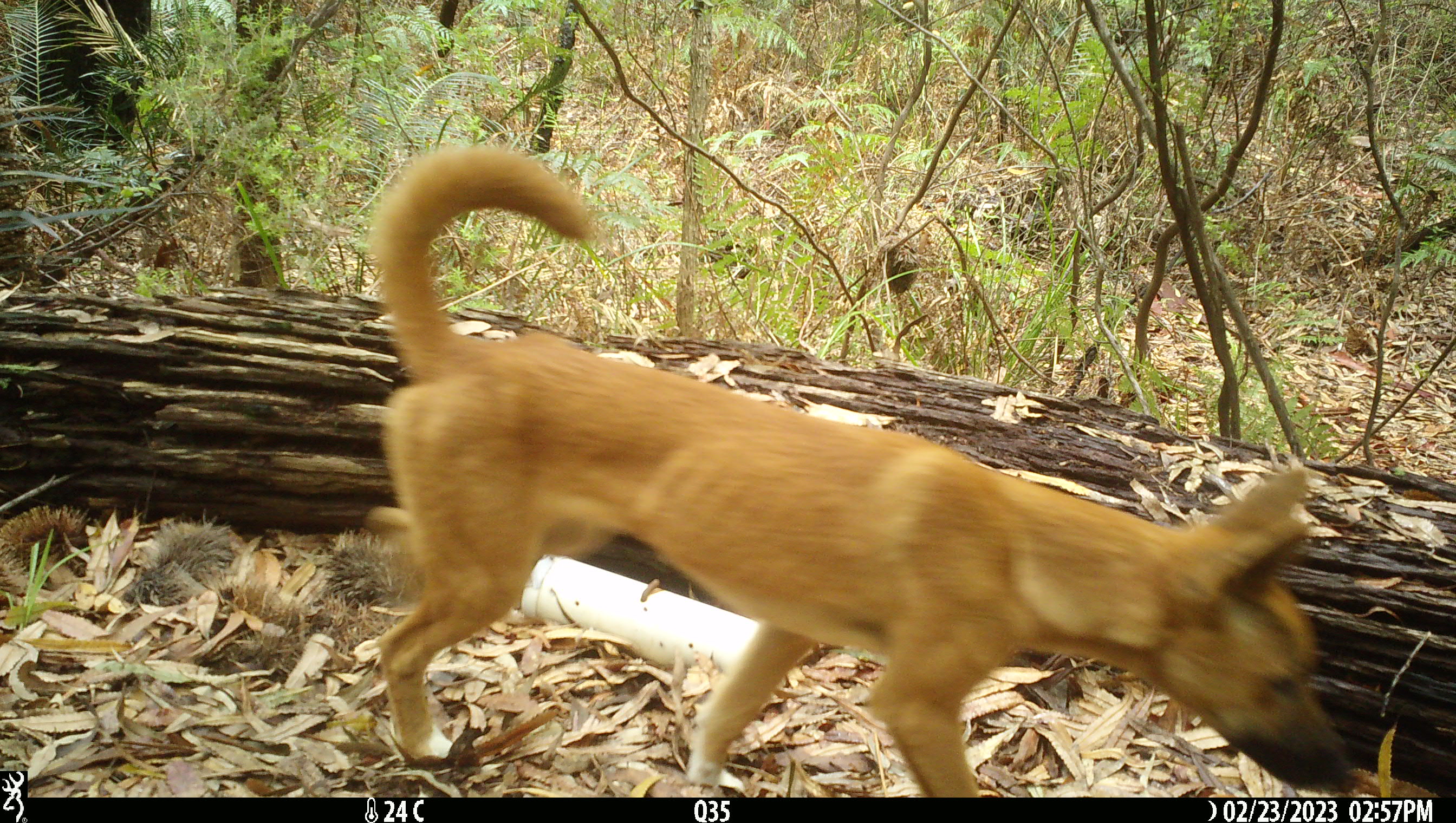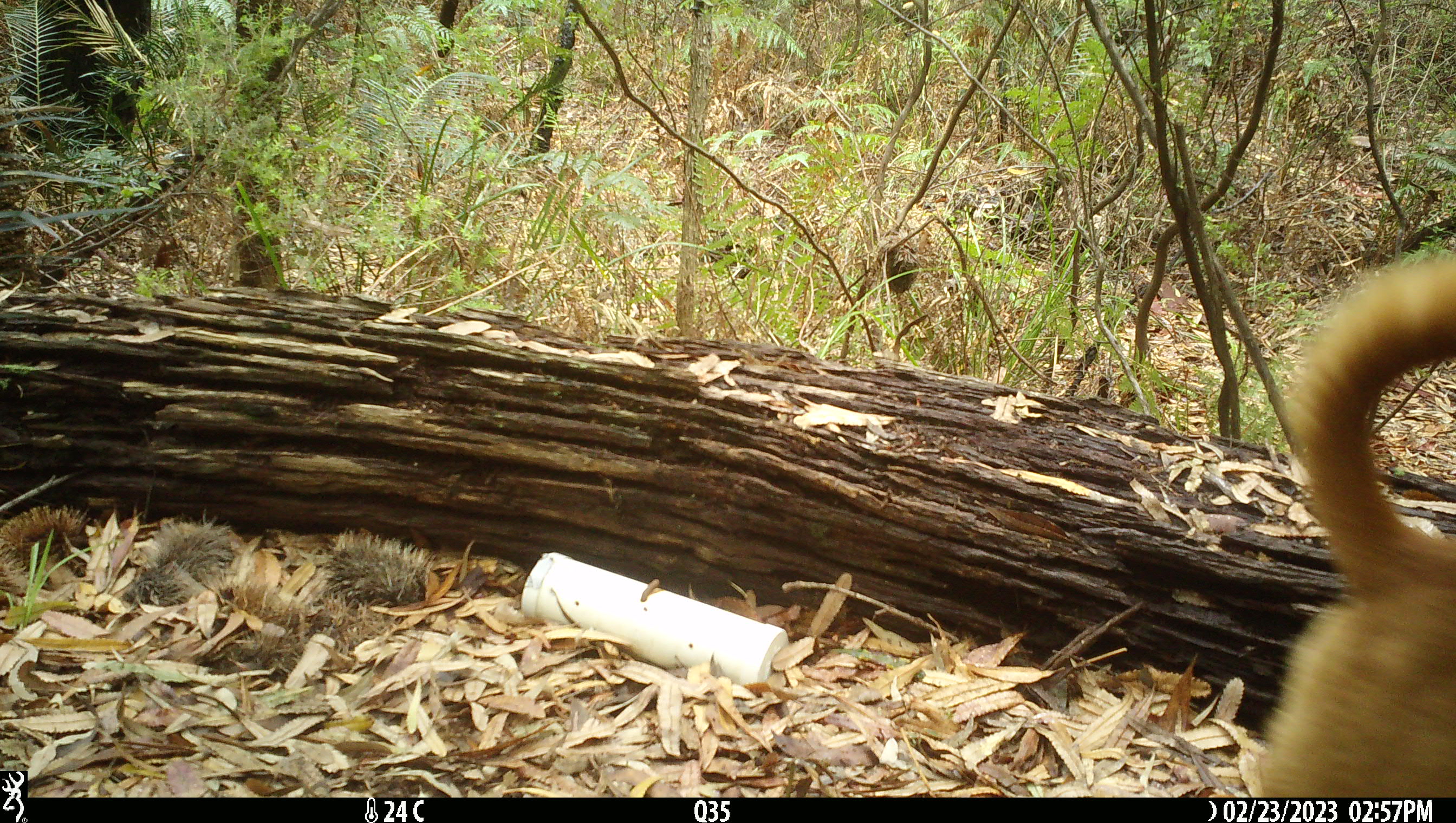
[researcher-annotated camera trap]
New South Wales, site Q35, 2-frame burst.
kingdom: Animalia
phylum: Chordata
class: Mammalia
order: Carnivora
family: Canidae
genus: Canis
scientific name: Canis familiaris dingo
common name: dingo